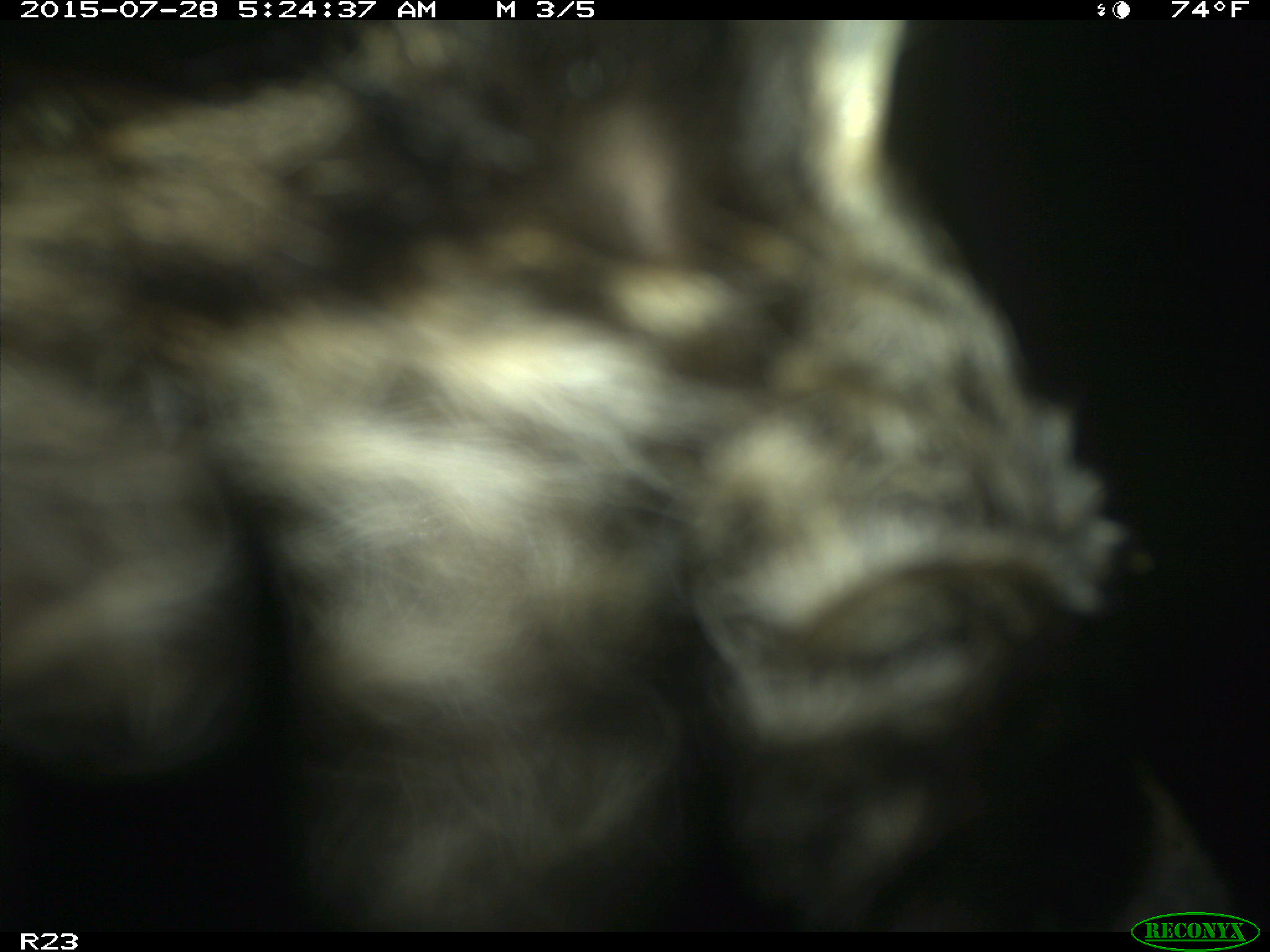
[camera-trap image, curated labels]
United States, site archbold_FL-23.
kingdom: Animalia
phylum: Chordata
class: Mammalia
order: Artiodactyla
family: Bovidae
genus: Bos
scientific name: Bos taurus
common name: domestic cow